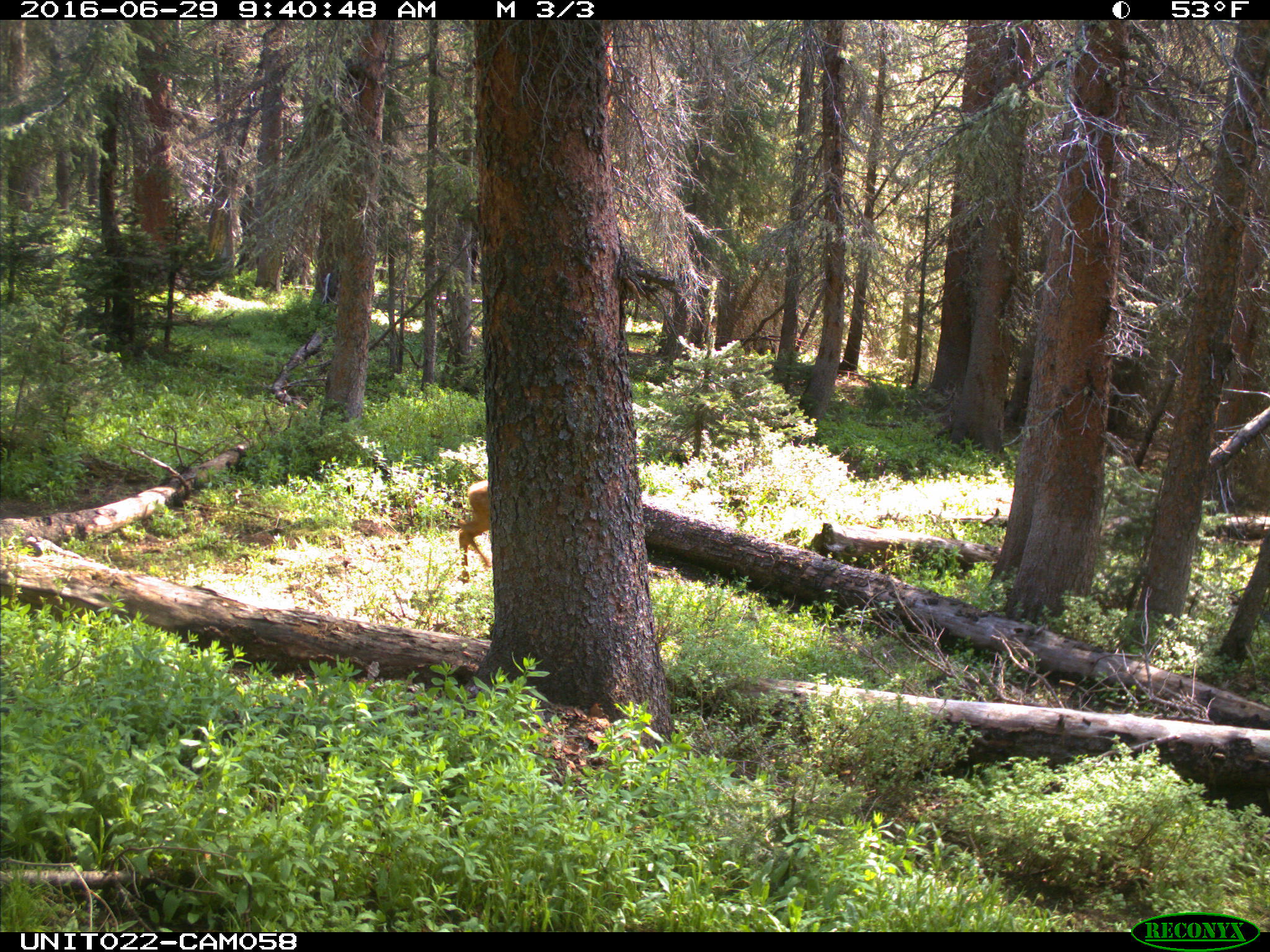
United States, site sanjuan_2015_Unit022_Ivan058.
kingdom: Animalia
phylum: Chordata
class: Mammalia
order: Artiodactyla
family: Cervidae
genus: Cervus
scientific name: Cervus elaphus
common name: red deer